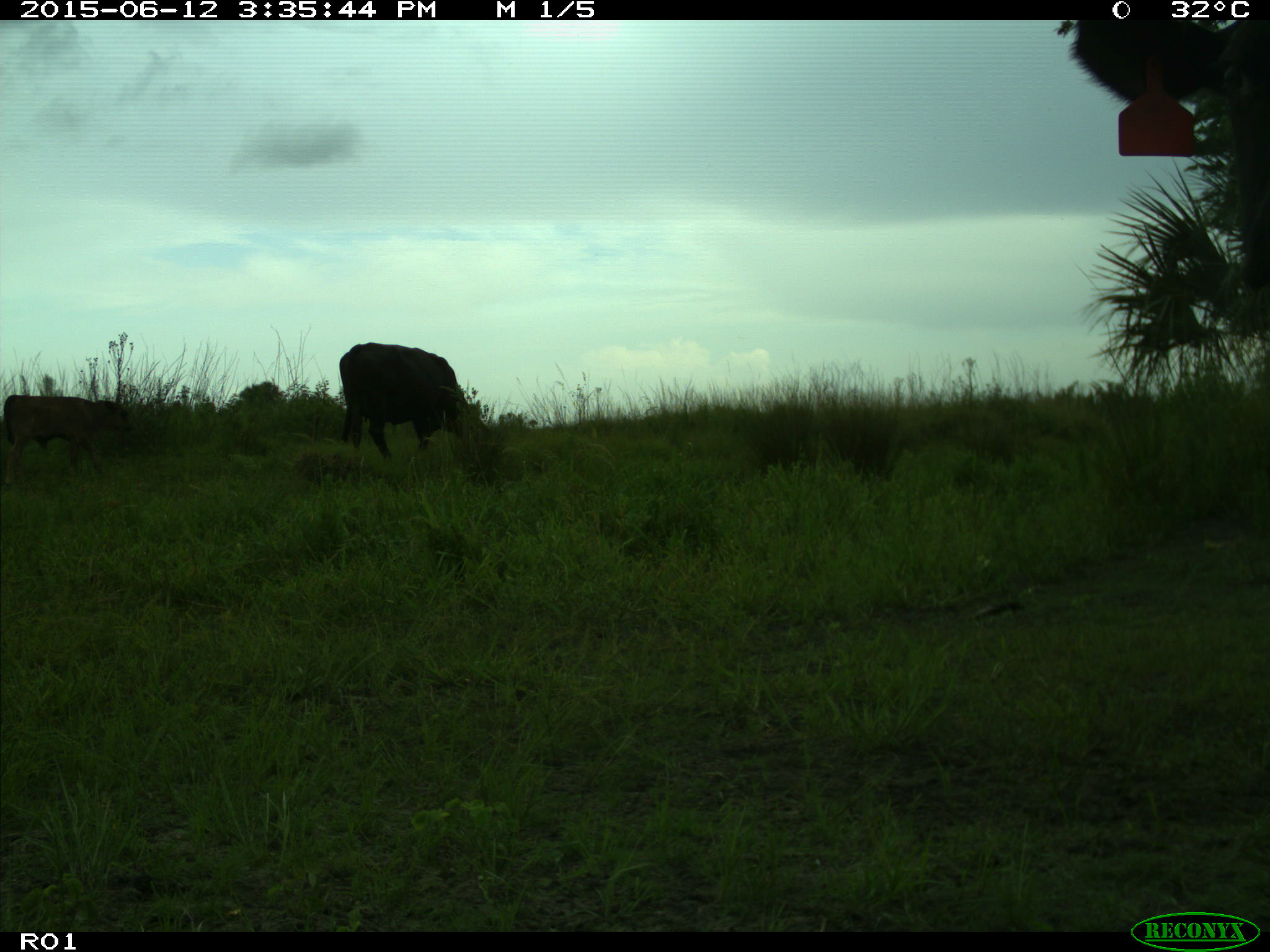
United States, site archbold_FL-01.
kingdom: Animalia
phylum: Chordata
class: Mammalia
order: Artiodactyla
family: Bovidae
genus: Bos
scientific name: Bos taurus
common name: domestic cow